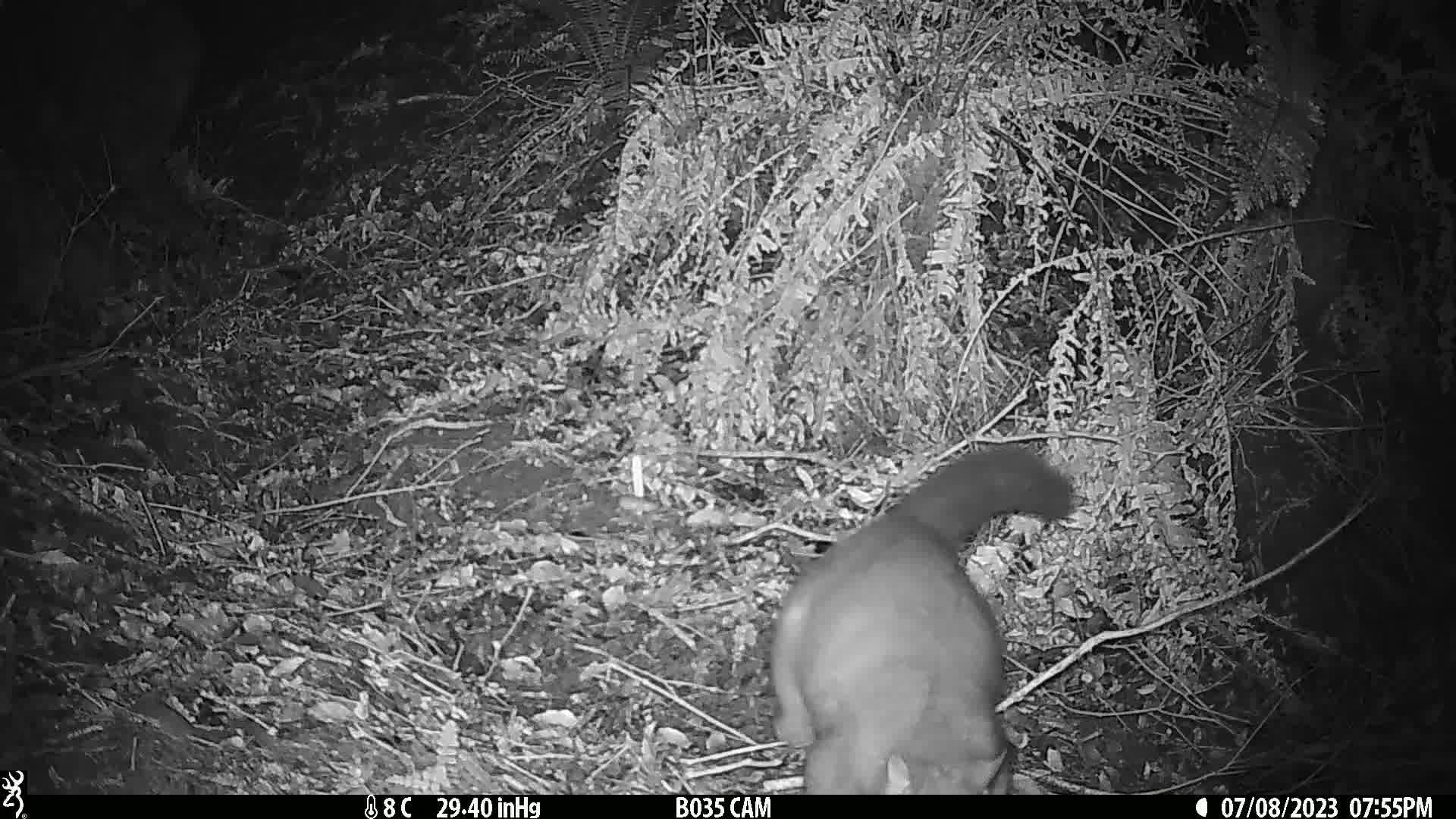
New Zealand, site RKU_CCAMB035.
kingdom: Animalia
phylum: Chordata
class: Mammalia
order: Diprotodontia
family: Phalangeridae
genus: Trichosurus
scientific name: Trichosurus vulpecula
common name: common brushtail possum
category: possum